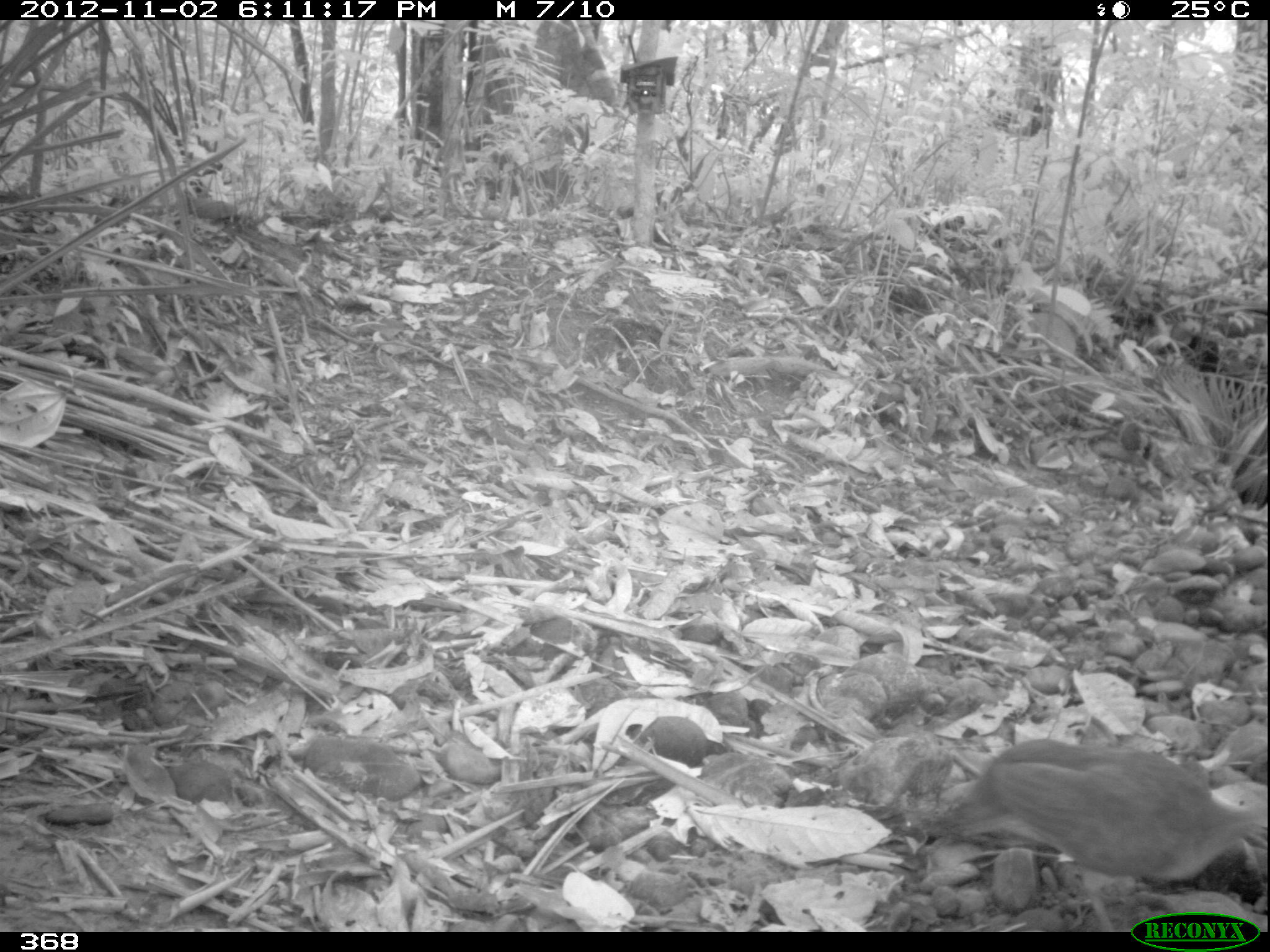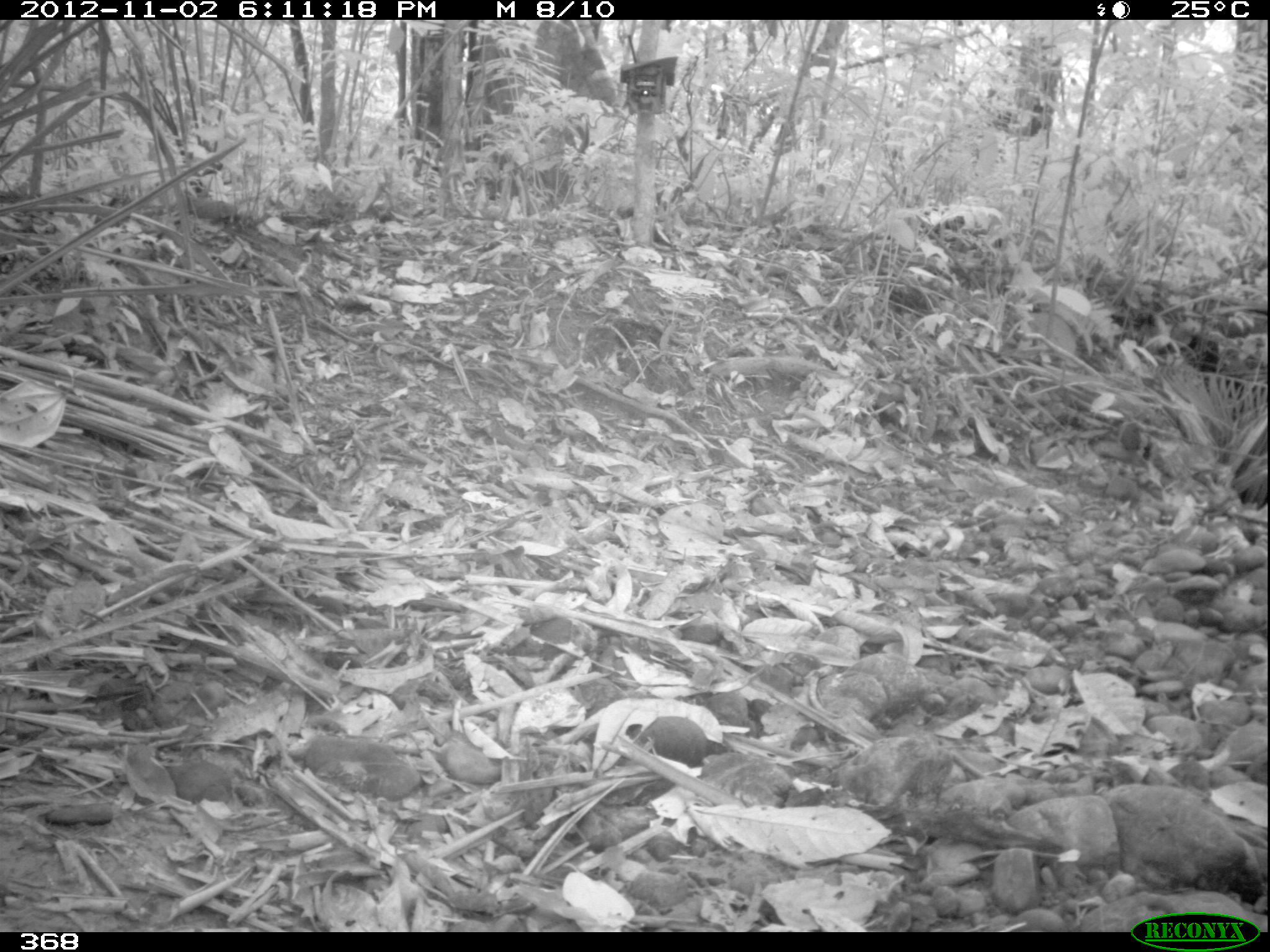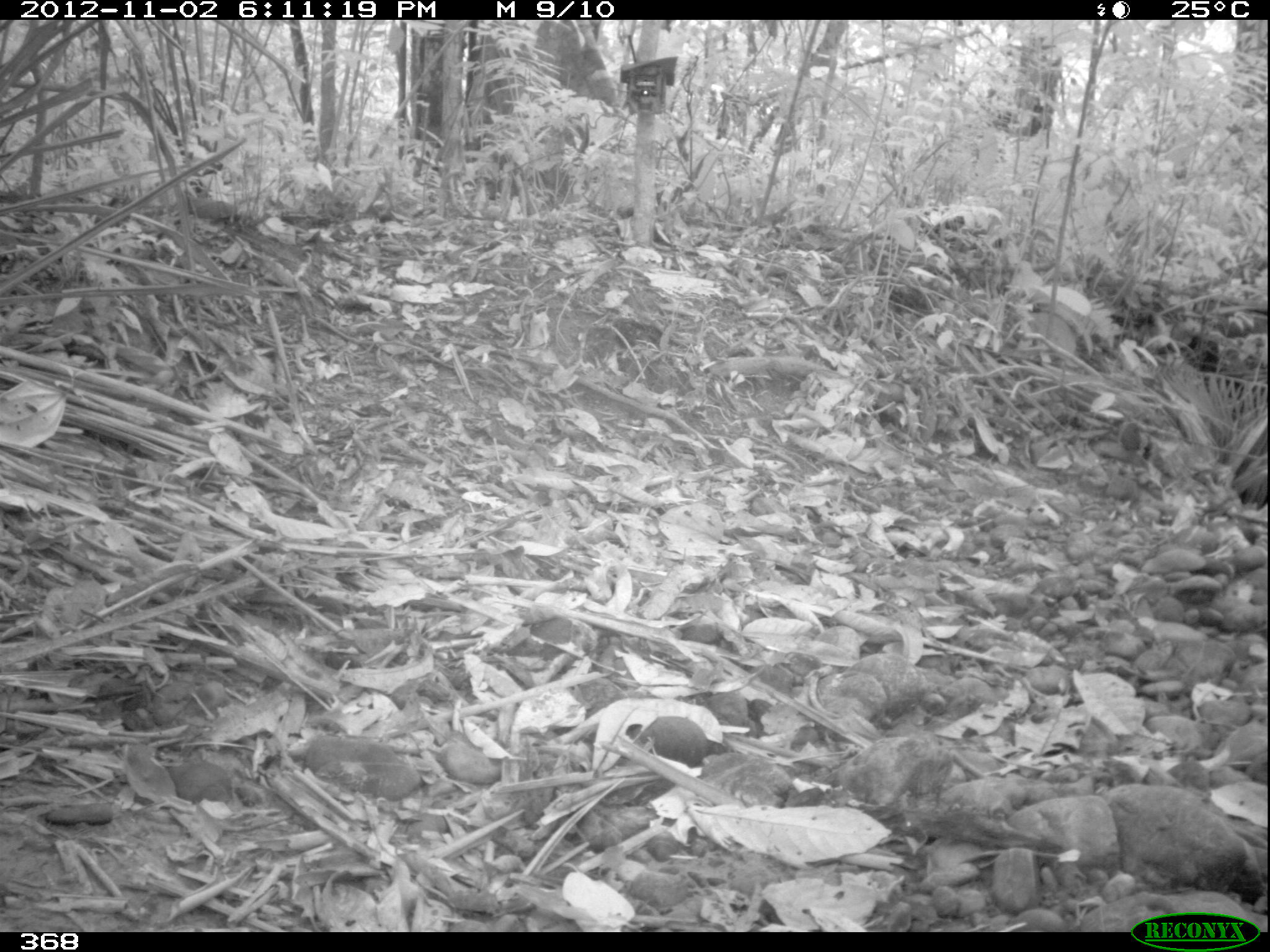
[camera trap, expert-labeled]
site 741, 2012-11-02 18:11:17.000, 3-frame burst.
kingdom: Animalia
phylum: Chordata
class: Aves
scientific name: Aves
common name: bird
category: unknown bird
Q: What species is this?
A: Unknown bird (bird) (Aves).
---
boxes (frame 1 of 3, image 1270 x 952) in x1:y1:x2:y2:
unknown bird: 920:734:1269:932